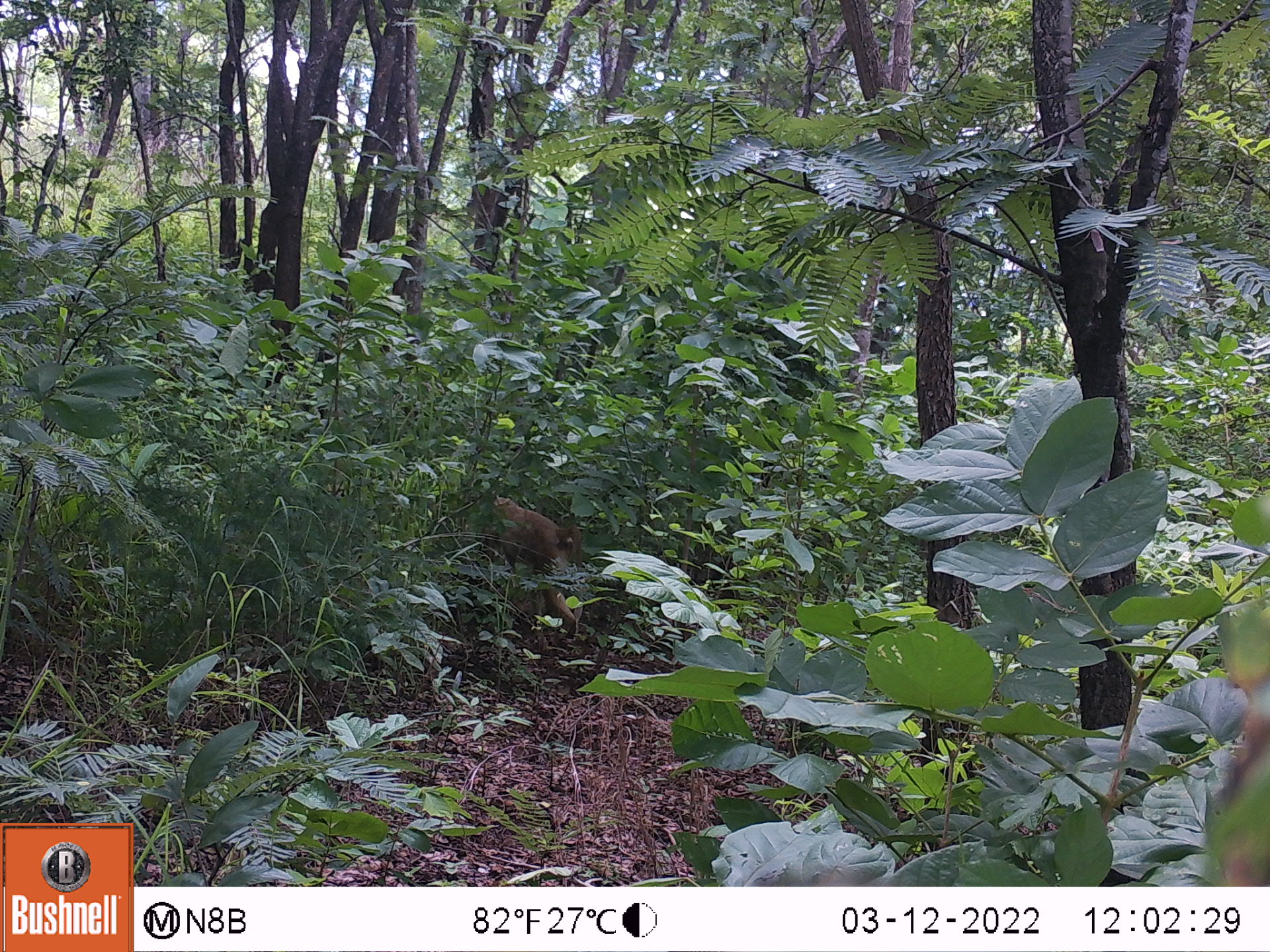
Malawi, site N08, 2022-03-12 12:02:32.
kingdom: Animalia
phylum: Chordata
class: Mammalia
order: Primates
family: Cercopithecidae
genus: Papio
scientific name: Papio cynocephalus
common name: yellow baboon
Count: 1.